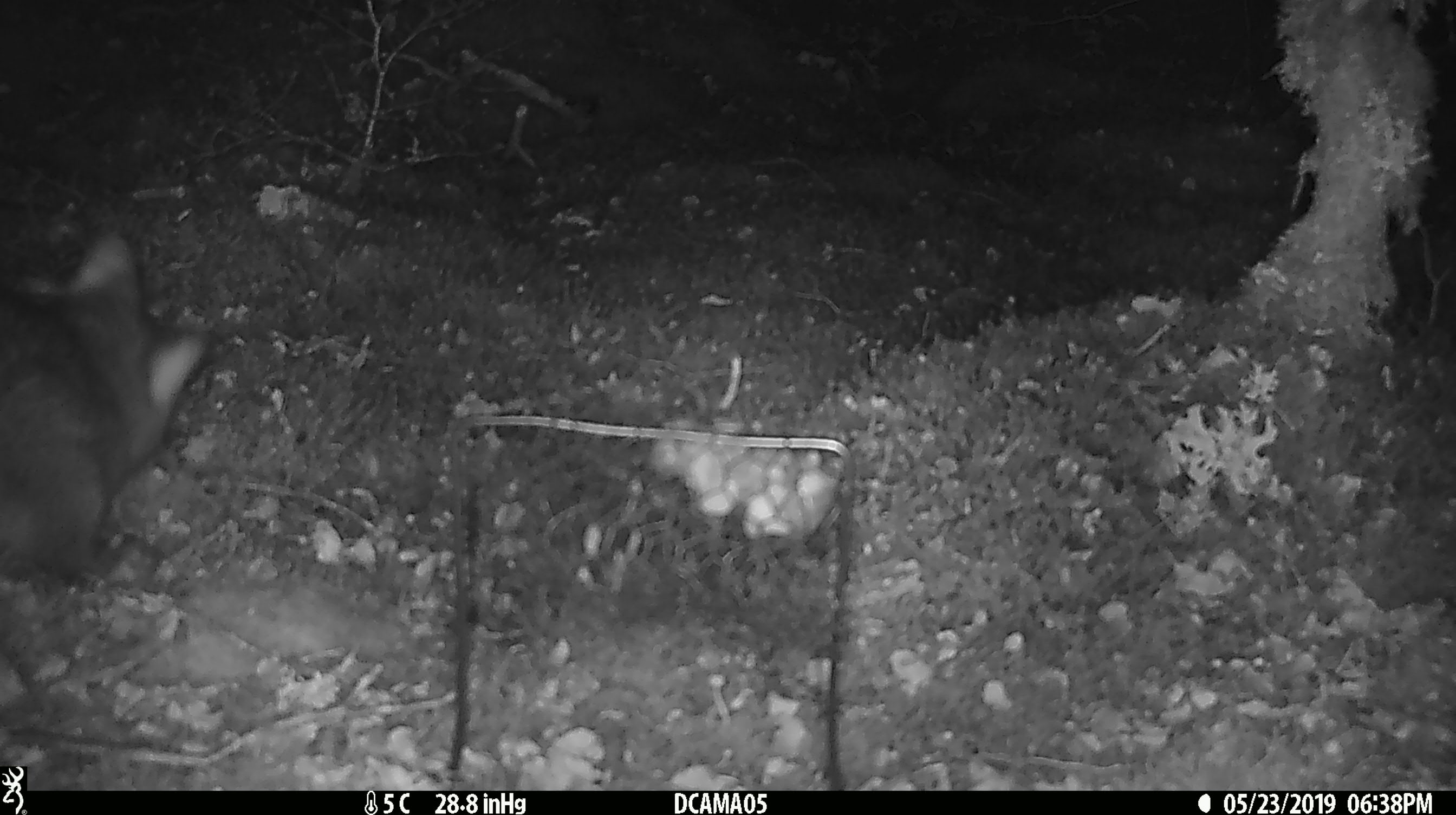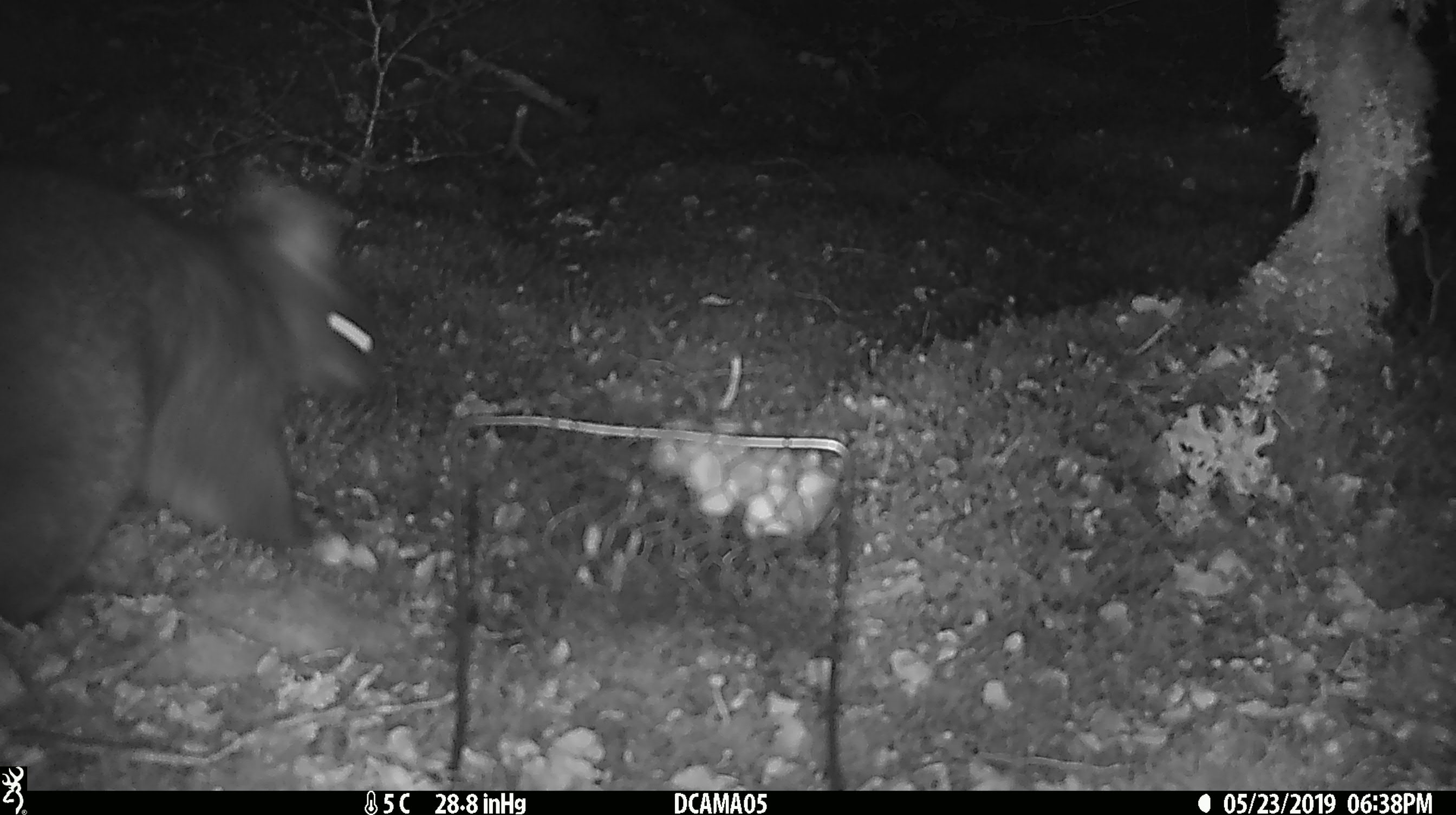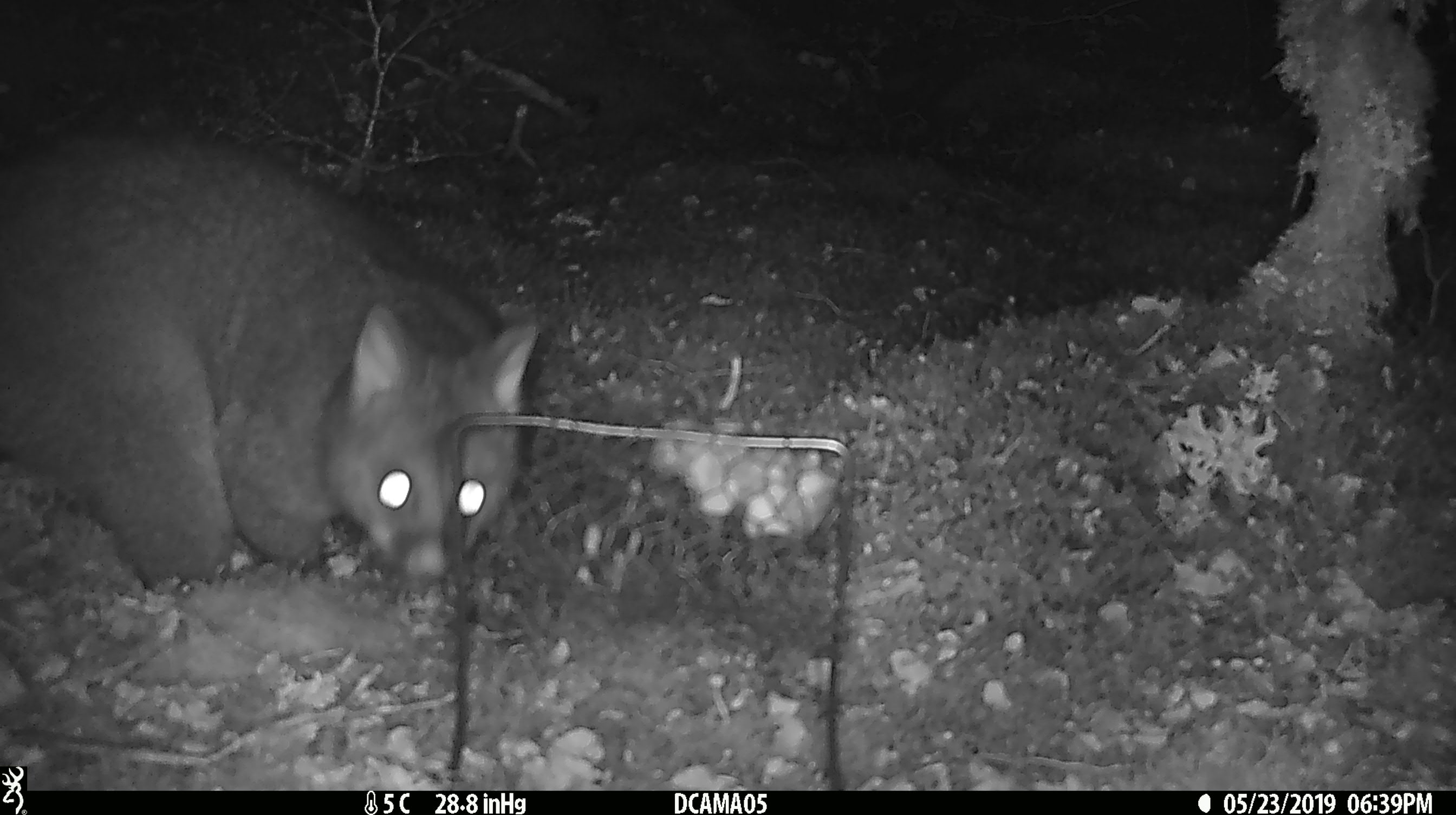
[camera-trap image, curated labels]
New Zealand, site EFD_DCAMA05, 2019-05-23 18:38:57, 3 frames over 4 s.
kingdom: Animalia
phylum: Chordata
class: Mammalia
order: Diprotodontia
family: Phalangeridae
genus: Trichosurus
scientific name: Trichosurus vulpecula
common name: common brushtail possum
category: possum